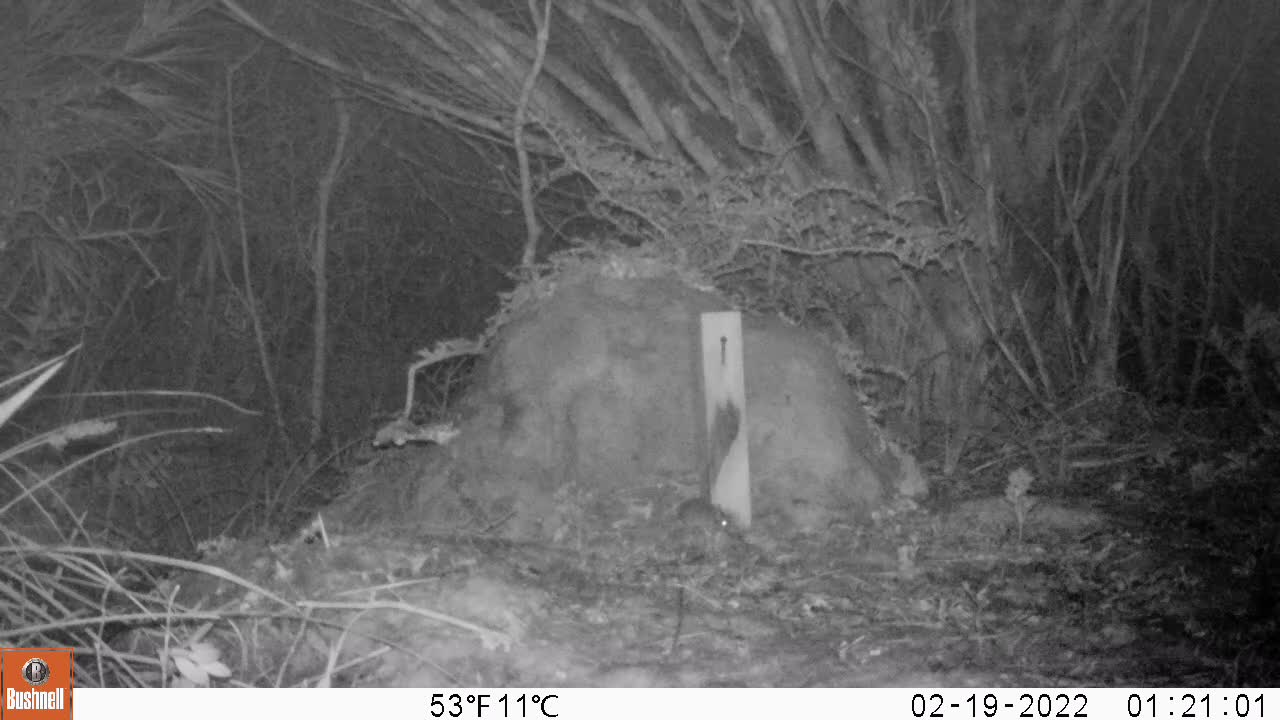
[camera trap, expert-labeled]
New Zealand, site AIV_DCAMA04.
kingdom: Animalia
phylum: Chordata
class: Mammalia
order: Rodentia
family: Muridae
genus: Mus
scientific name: Mus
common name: mouse